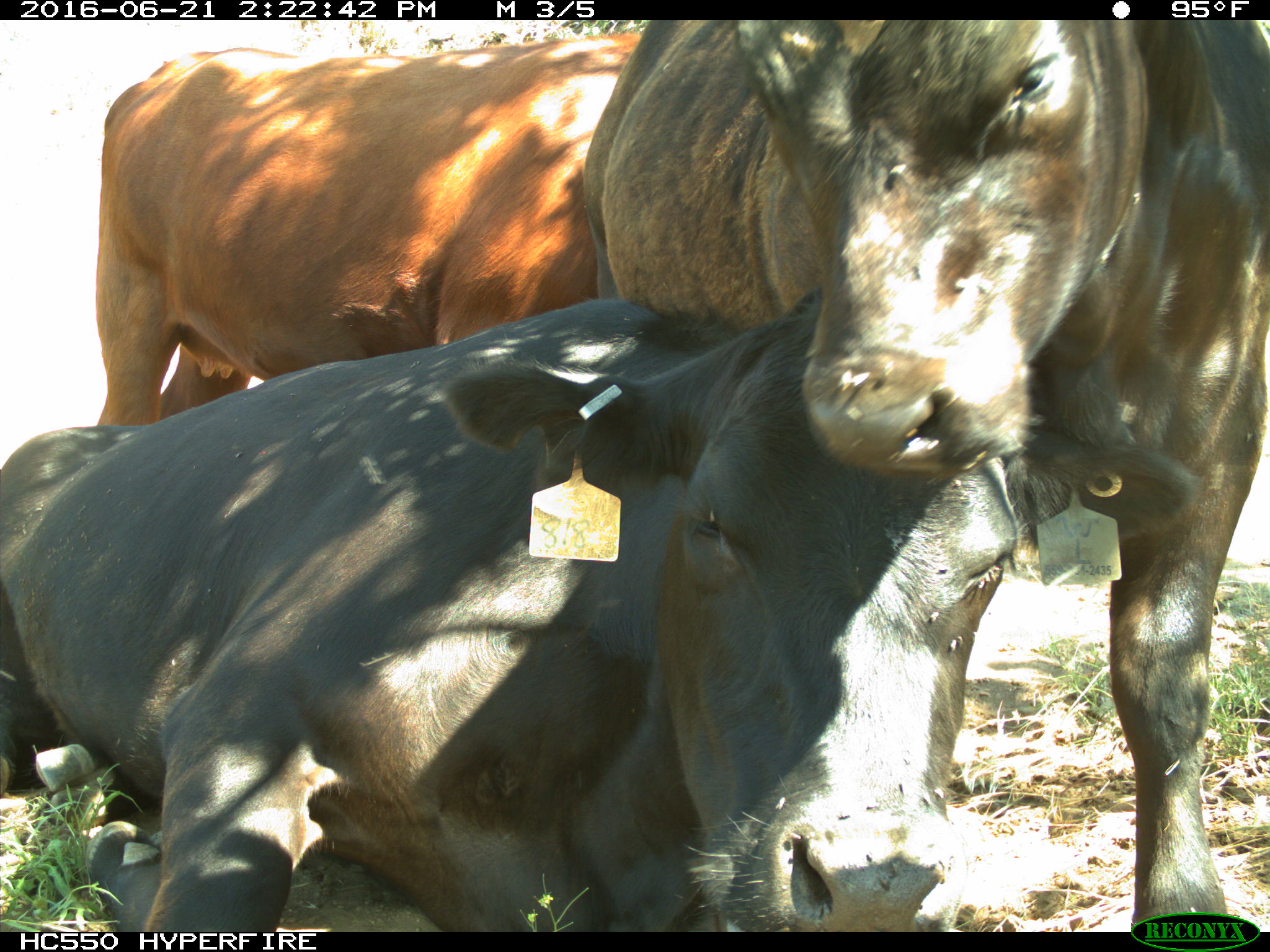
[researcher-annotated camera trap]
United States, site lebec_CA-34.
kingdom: Animalia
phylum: Chordata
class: Mammalia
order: Artiodactyla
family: Bovidae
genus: Bos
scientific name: Bos taurus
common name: domestic cow